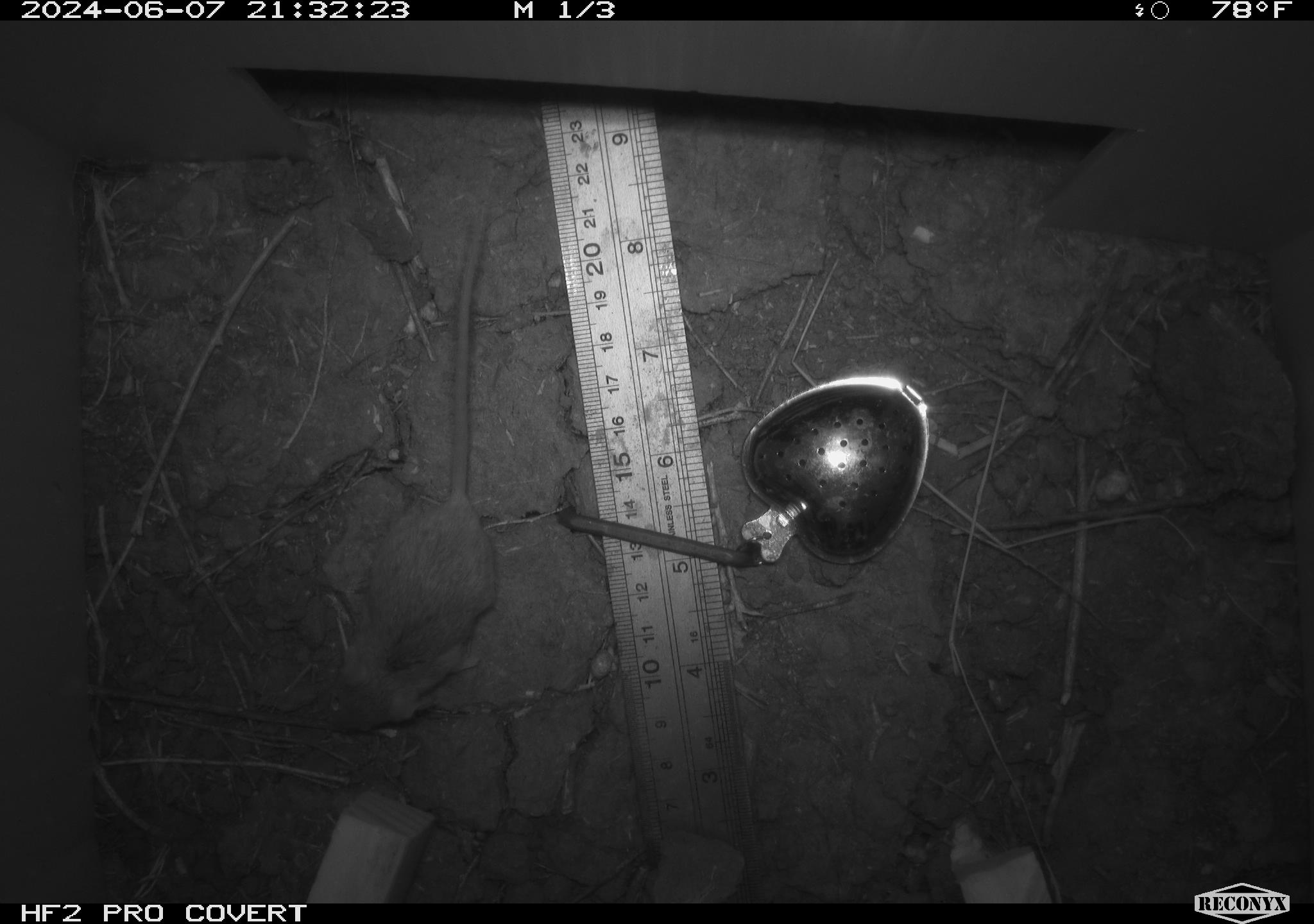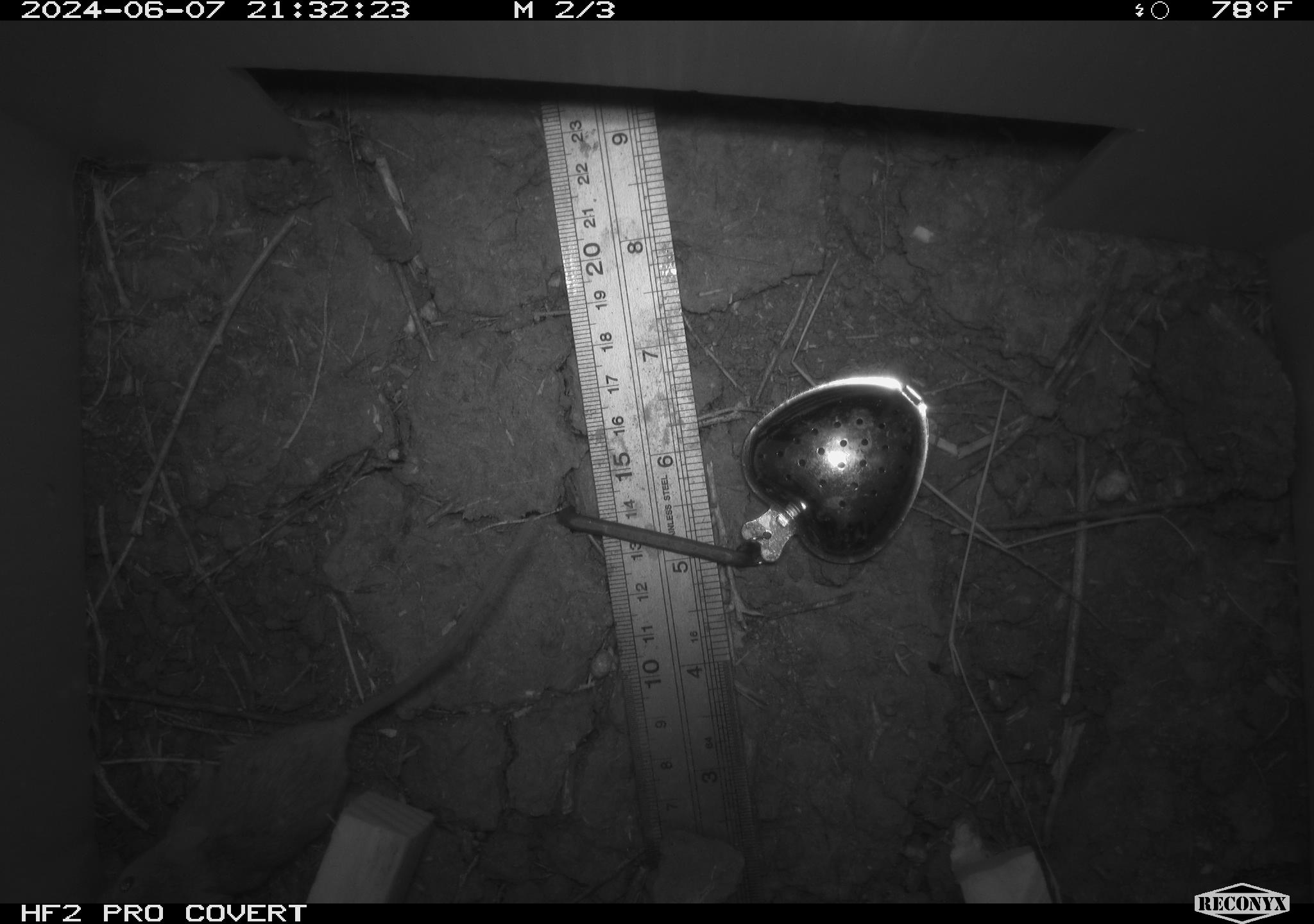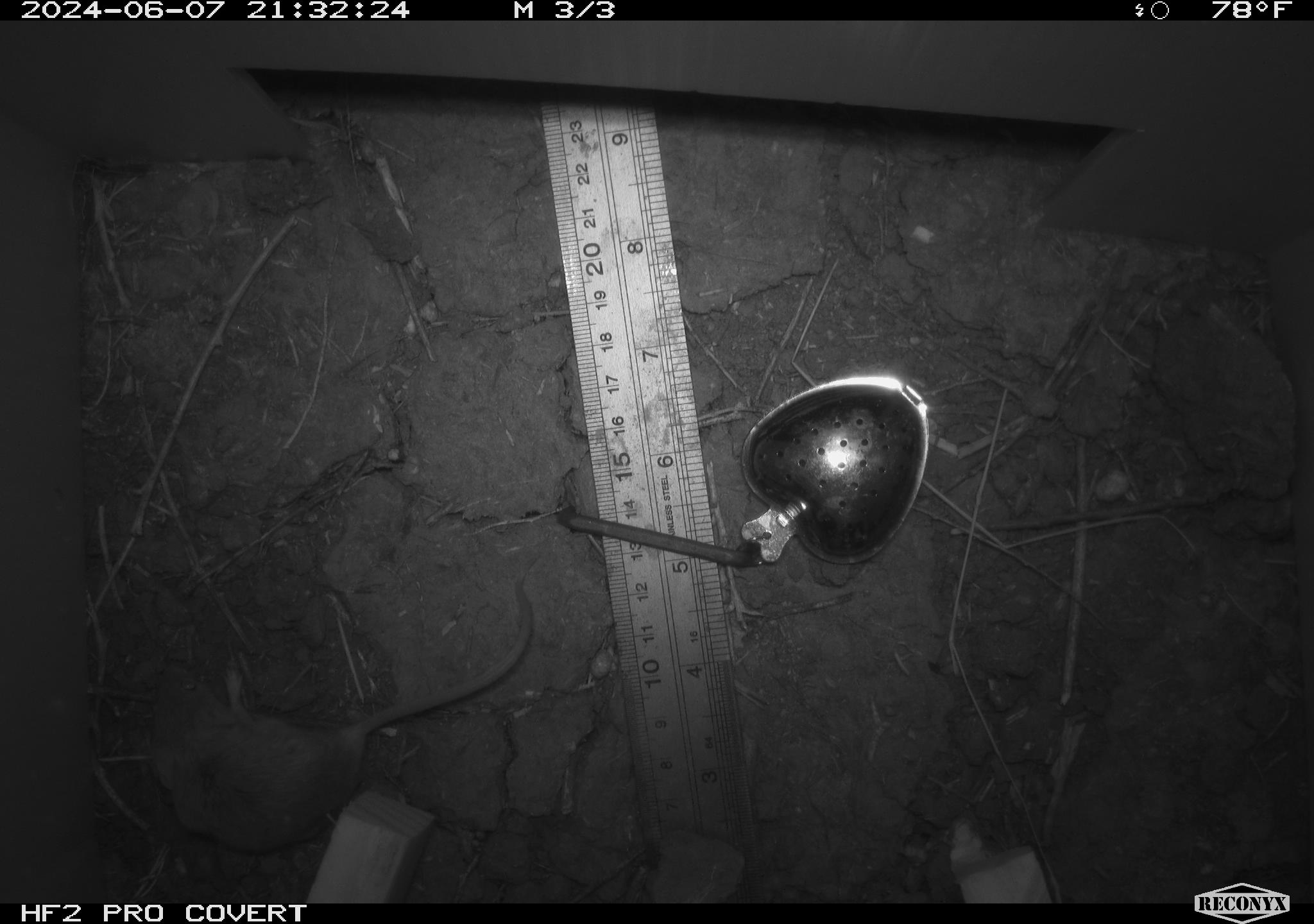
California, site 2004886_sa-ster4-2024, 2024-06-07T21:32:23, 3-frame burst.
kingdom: Animalia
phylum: Chordata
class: Mammalia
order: Rodentia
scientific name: Rodentia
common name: mouse species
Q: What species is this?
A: Mouse species (Rodentia).